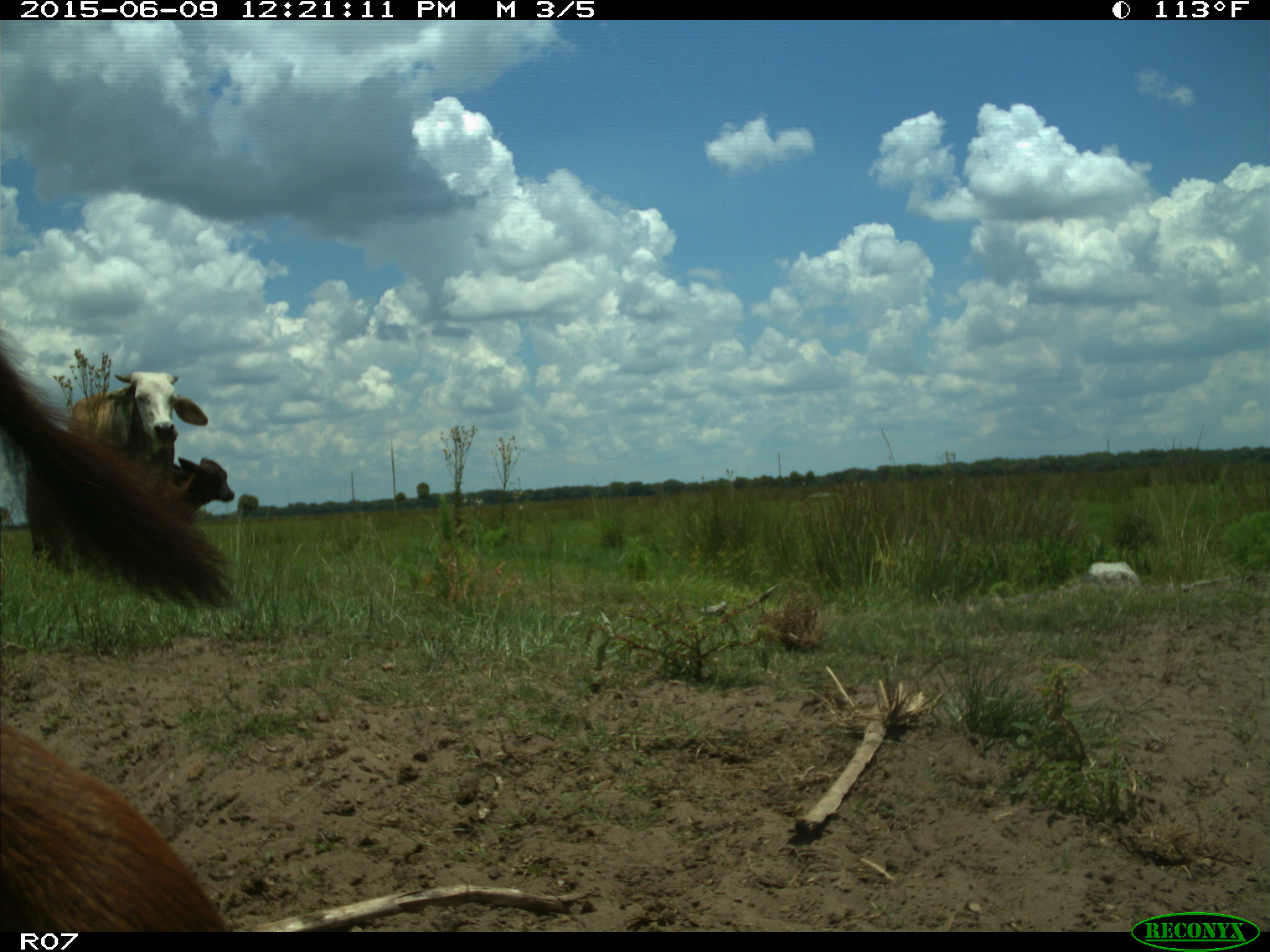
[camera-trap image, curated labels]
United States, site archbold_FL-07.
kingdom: Animalia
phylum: Chordata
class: Mammalia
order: Artiodactyla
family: Bovidae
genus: Bos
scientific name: Bos taurus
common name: domestic cow